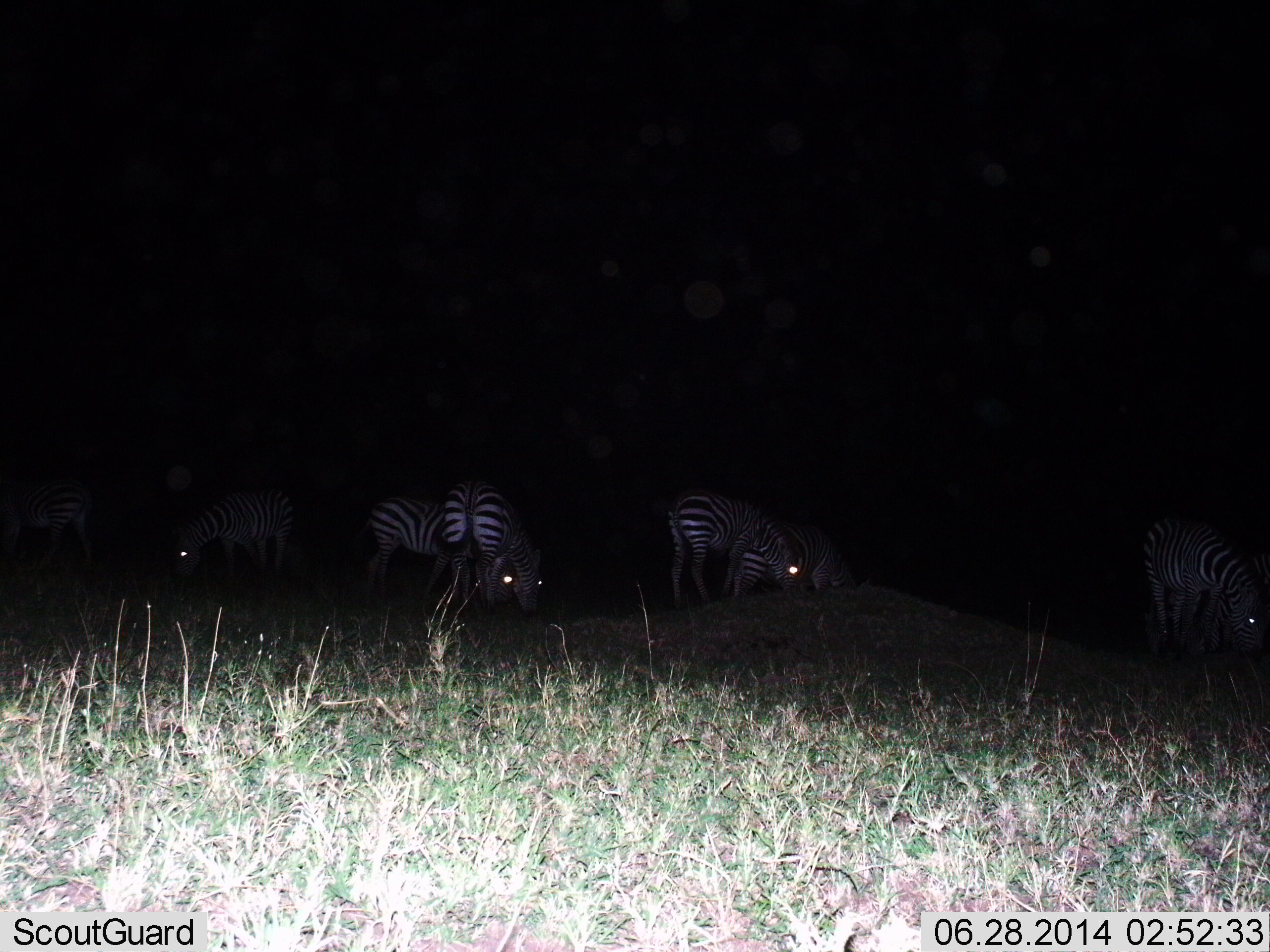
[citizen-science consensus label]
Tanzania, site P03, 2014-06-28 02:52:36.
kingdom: Animalia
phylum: Chordata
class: Mammalia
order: Perissodactyla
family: Equidae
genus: Equus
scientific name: Equus quagga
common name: plains zebra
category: zebra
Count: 7.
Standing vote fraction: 50%.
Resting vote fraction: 20%.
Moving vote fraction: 0%.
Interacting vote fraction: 0%.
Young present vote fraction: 0%.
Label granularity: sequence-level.